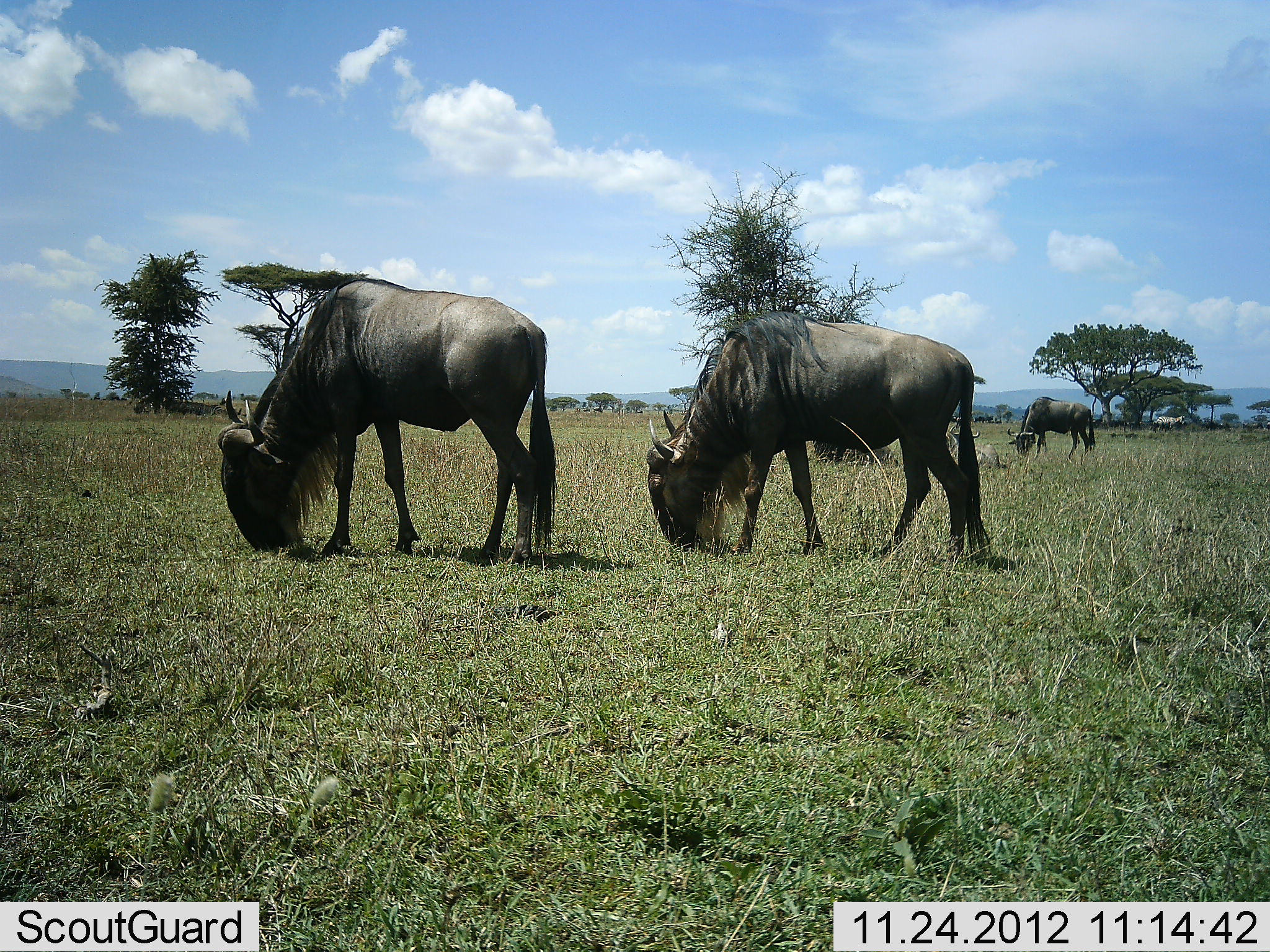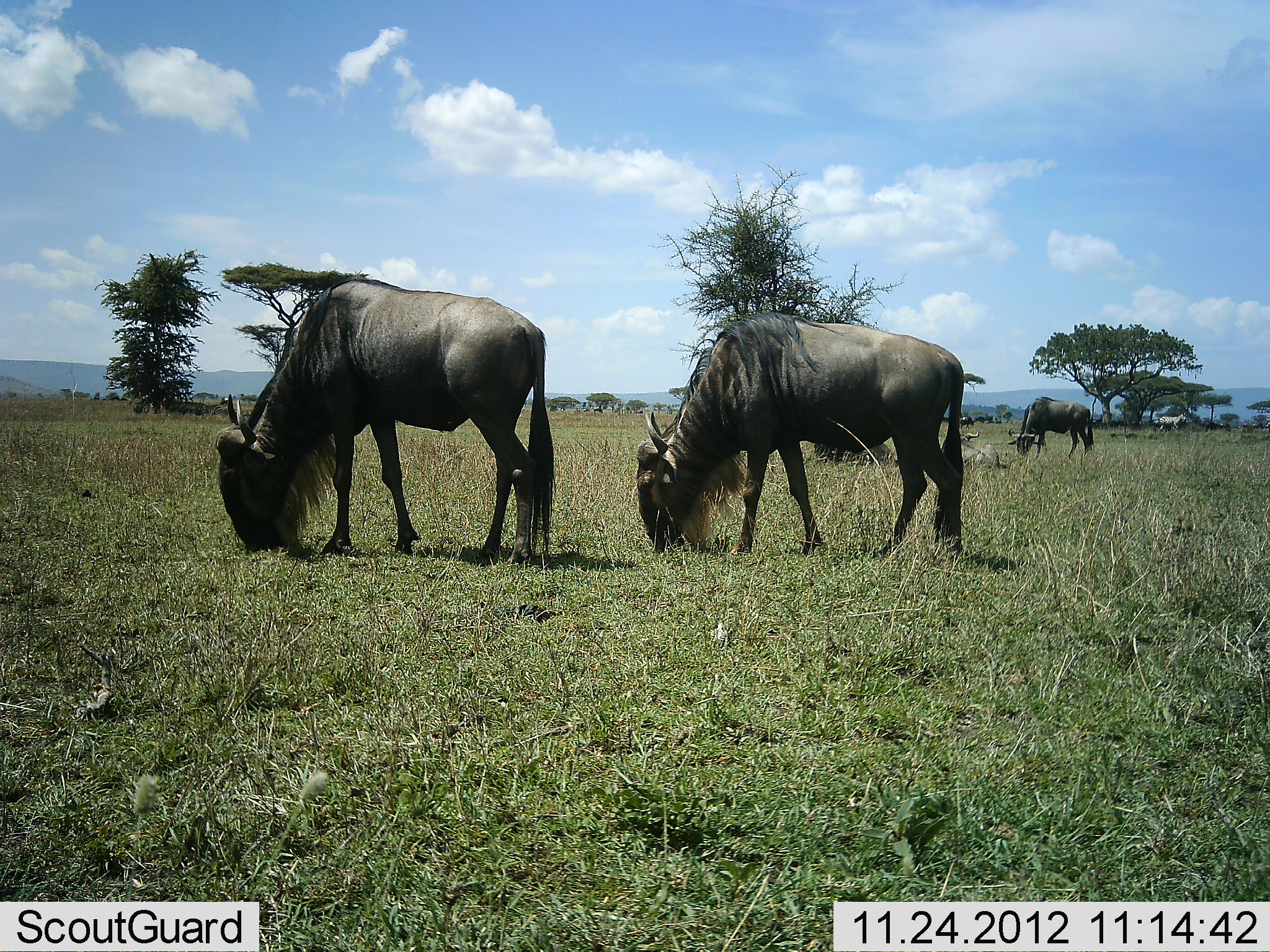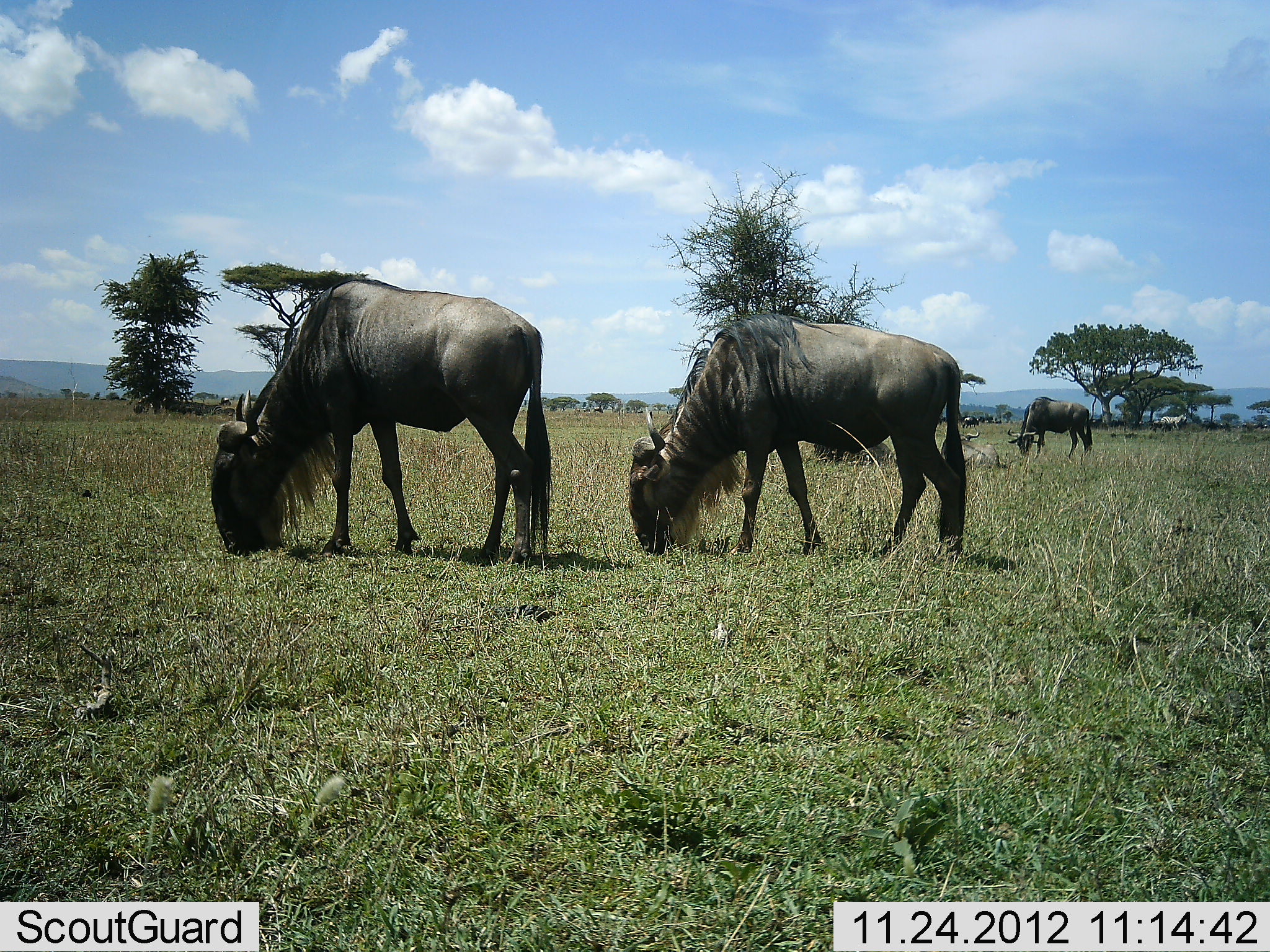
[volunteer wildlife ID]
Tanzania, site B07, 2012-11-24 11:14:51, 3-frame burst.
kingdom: Animalia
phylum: Chordata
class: Mammalia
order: Artiodactyla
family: Bovidae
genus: Connochaetes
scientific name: Connochaetes taurinus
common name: blue wildebeest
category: wildebeest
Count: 3.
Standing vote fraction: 36%.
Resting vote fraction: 7%.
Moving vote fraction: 0%.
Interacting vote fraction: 0%.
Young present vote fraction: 0%.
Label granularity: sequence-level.